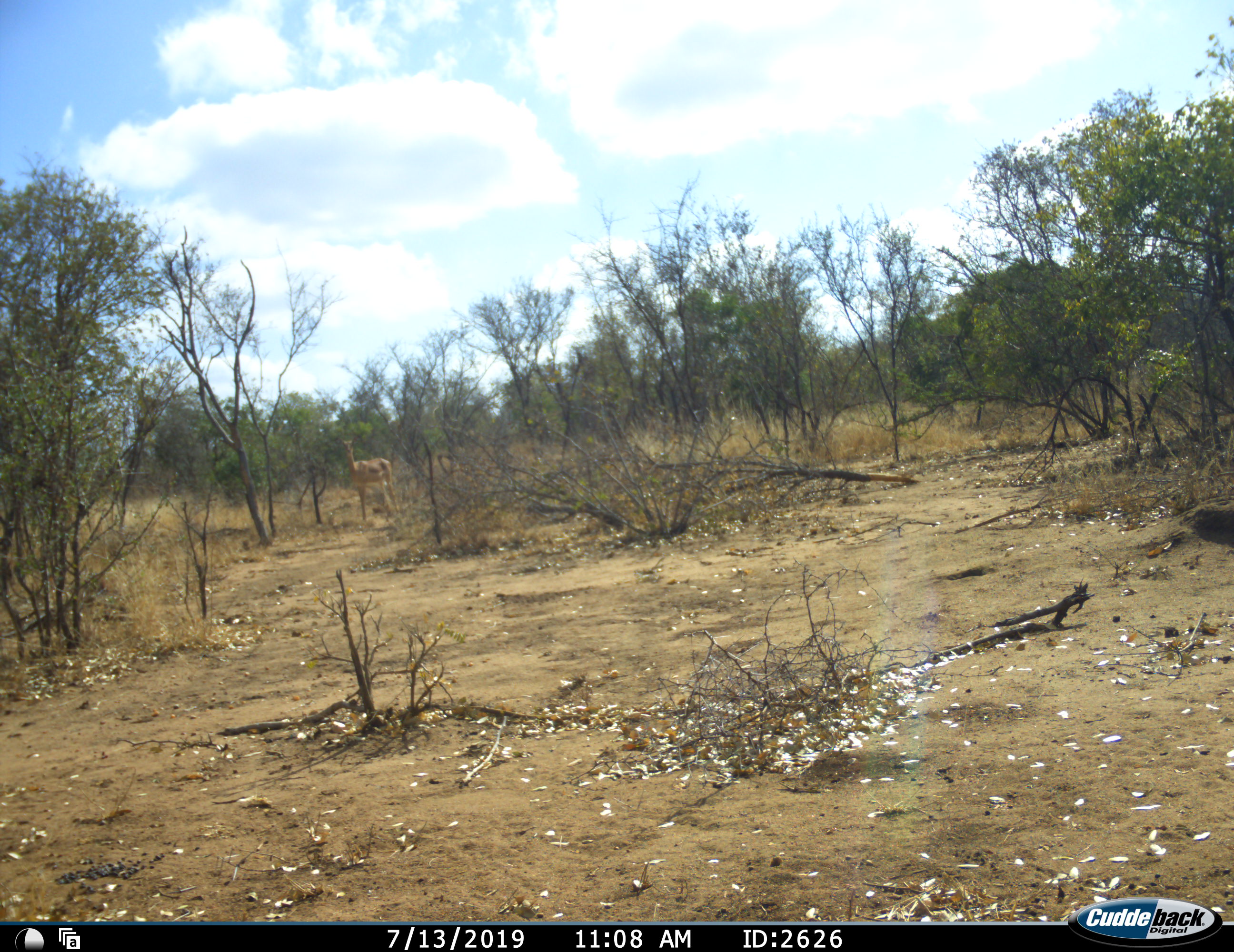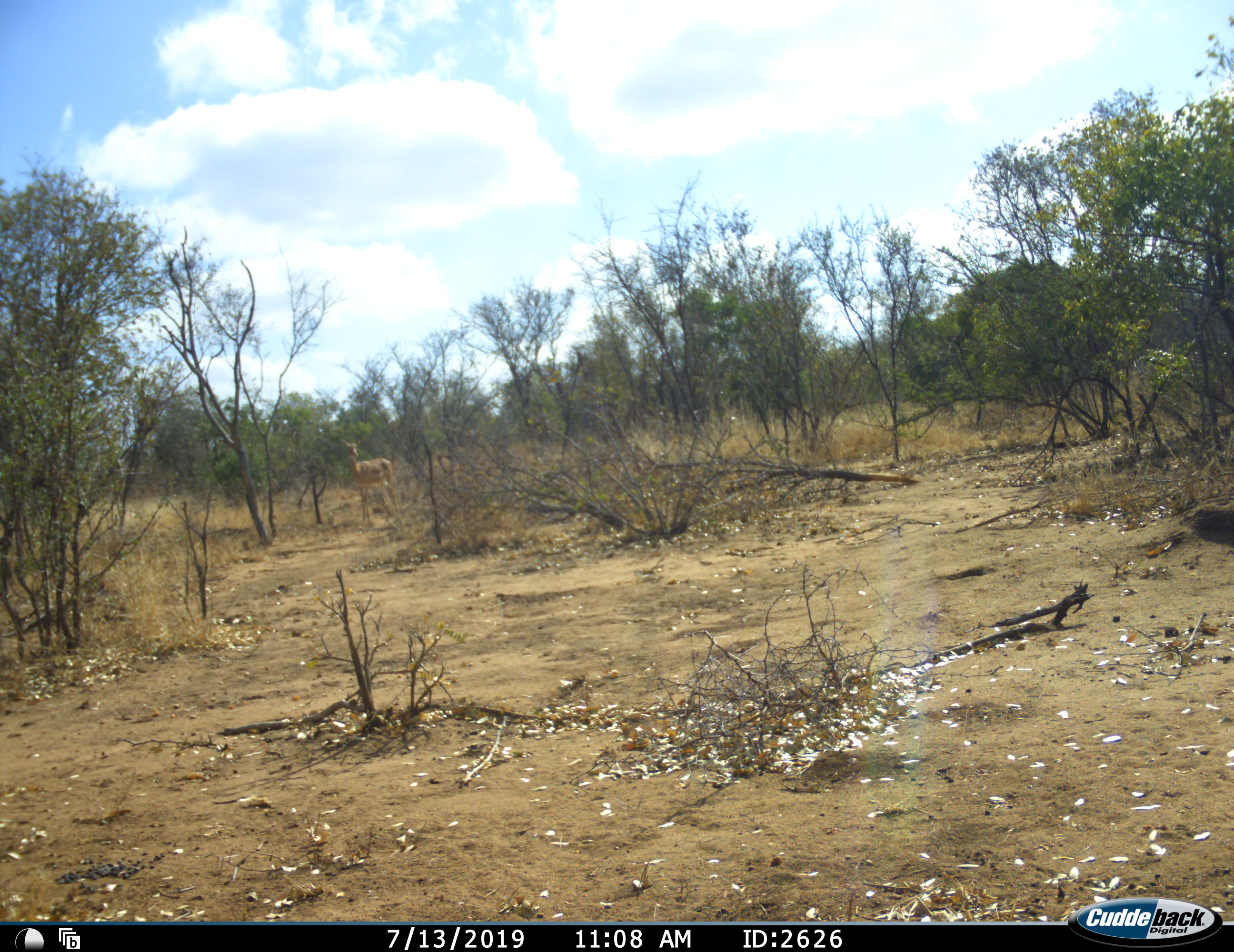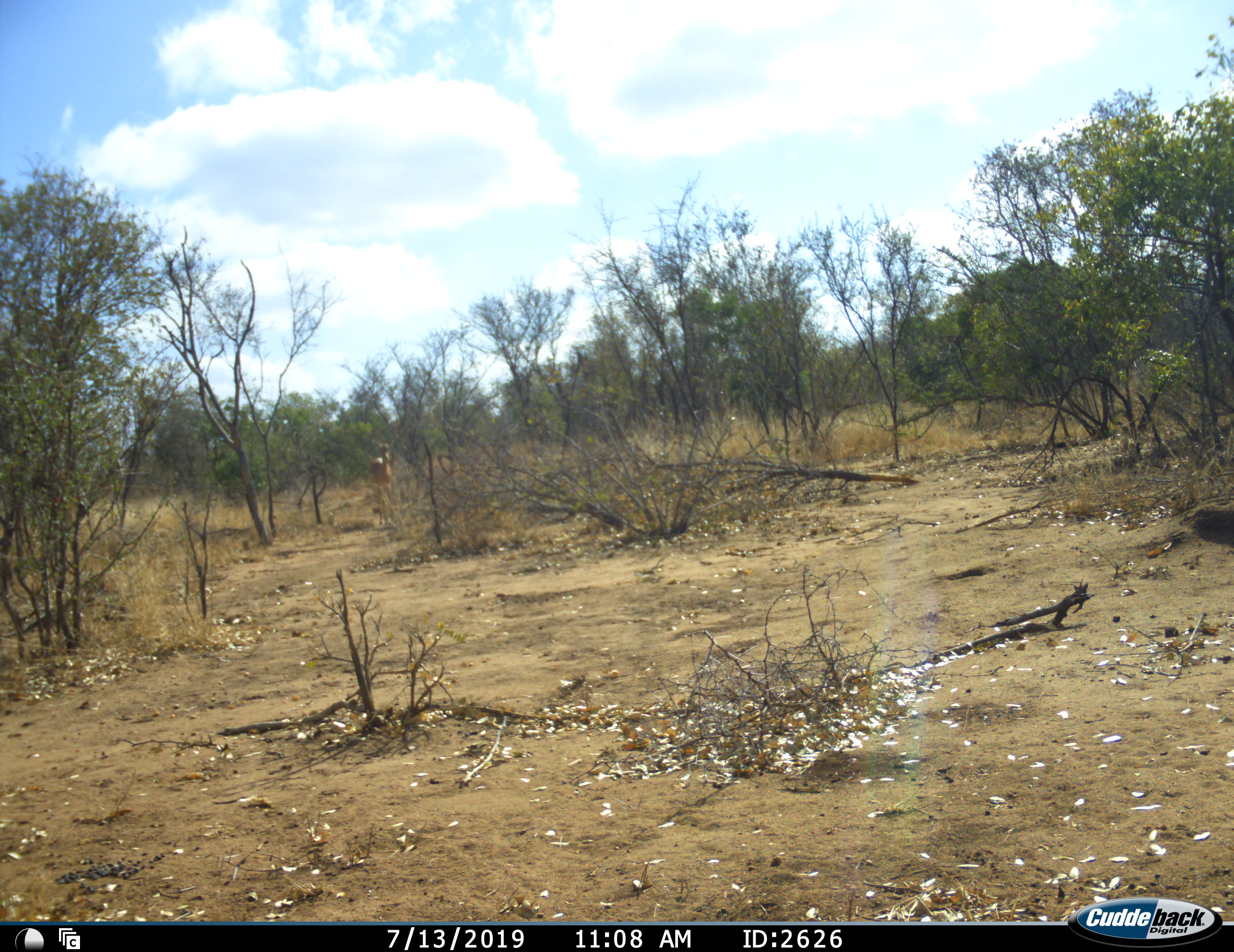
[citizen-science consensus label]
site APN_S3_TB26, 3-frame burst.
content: unidentified animal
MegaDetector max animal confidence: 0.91